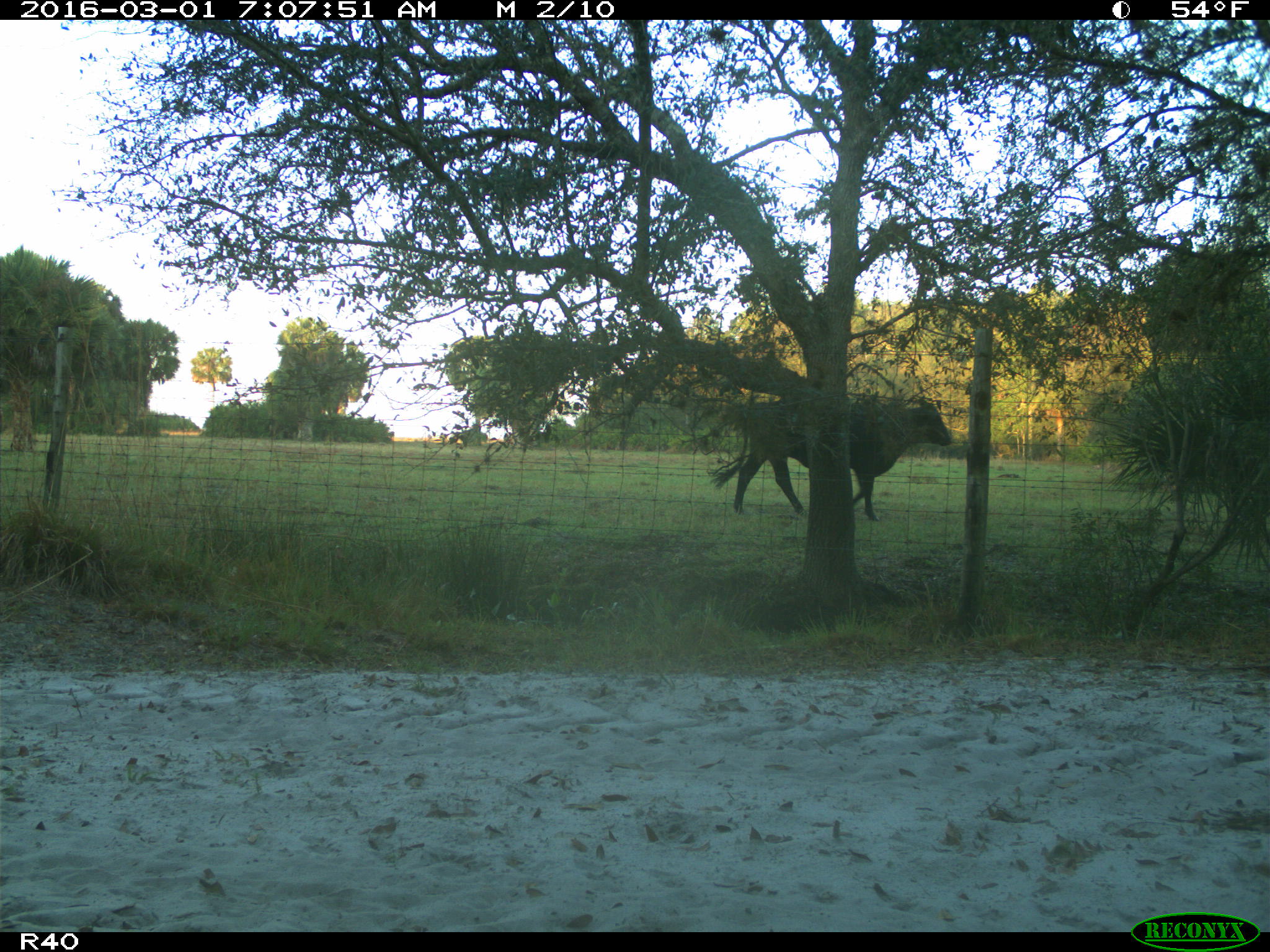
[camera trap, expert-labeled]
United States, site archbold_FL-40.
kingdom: Animalia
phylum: Chordata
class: Mammalia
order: Artiodactyla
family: Bovidae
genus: Bos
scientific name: Bos taurus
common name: domestic cow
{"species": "Bos taurus (domestic cow)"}